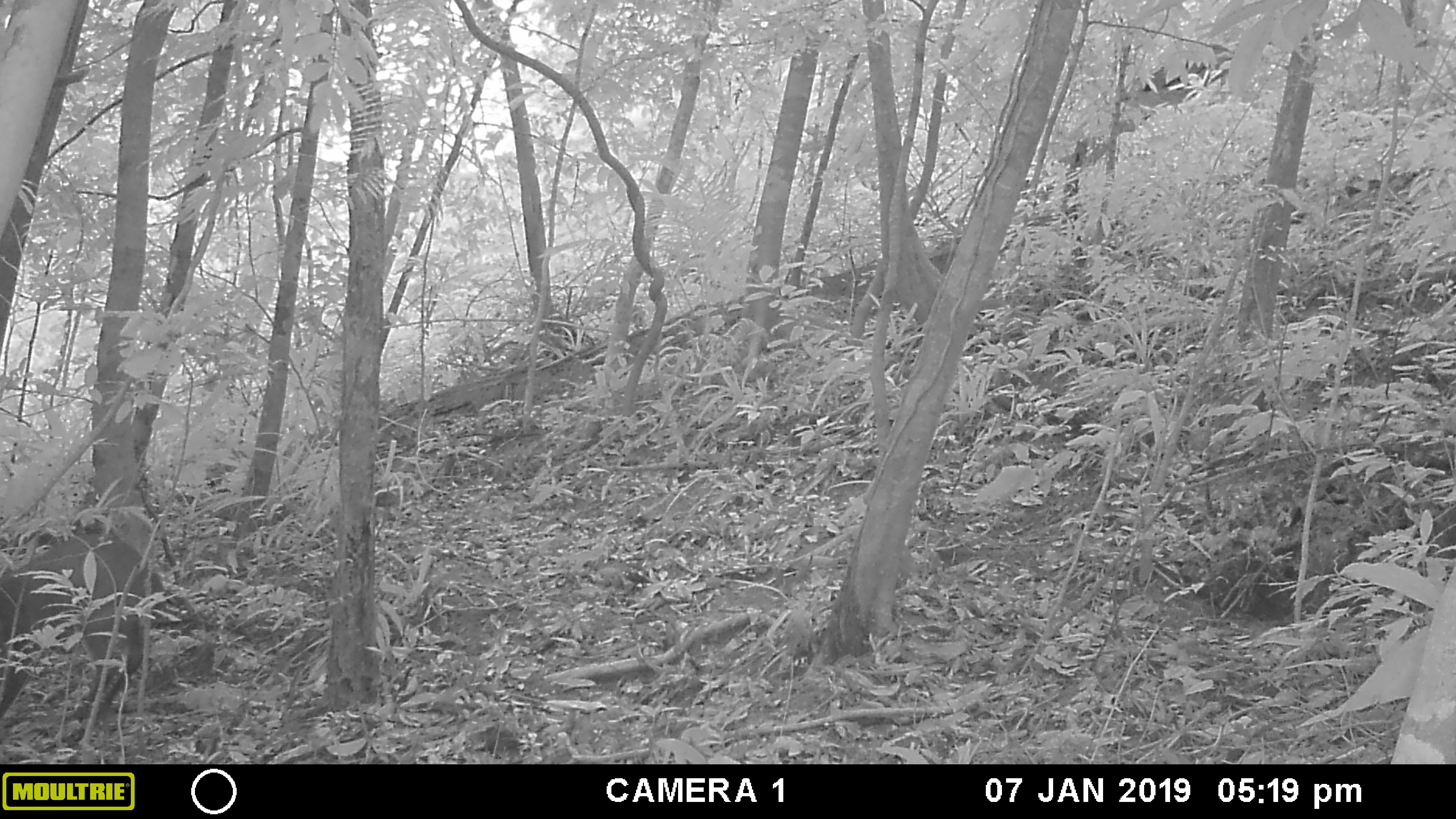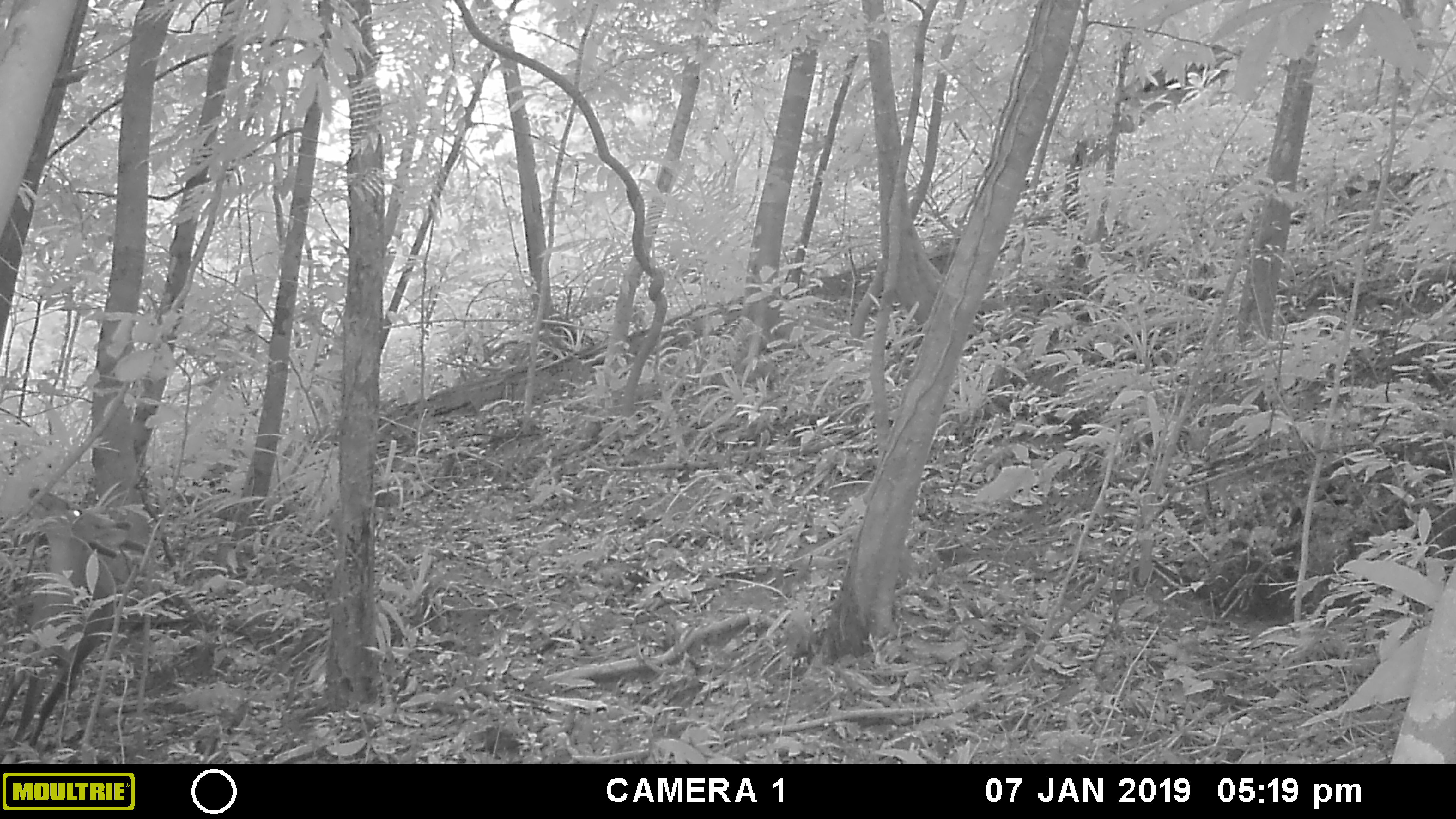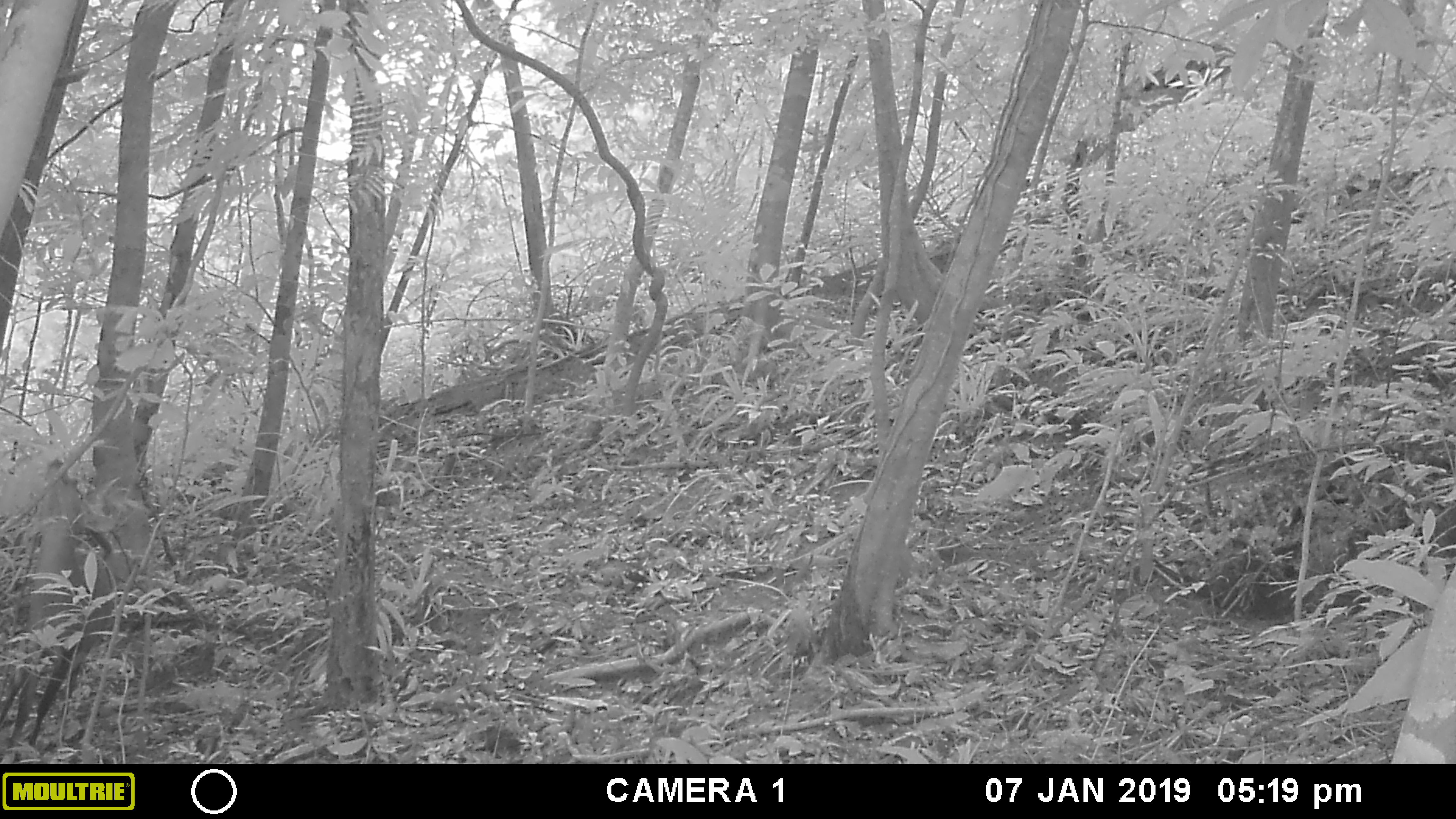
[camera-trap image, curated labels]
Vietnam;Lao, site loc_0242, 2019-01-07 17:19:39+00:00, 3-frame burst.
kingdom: Animalia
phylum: Chordata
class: Mammalia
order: Artiodactyla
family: Cervidae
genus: Muntiacus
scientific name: Muntiacus vuquangensis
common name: large-antlered muntjac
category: large antlered muntjac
Large antlered muntjac (large-antlered muntjac) (Muntiacus vuquangensis). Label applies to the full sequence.